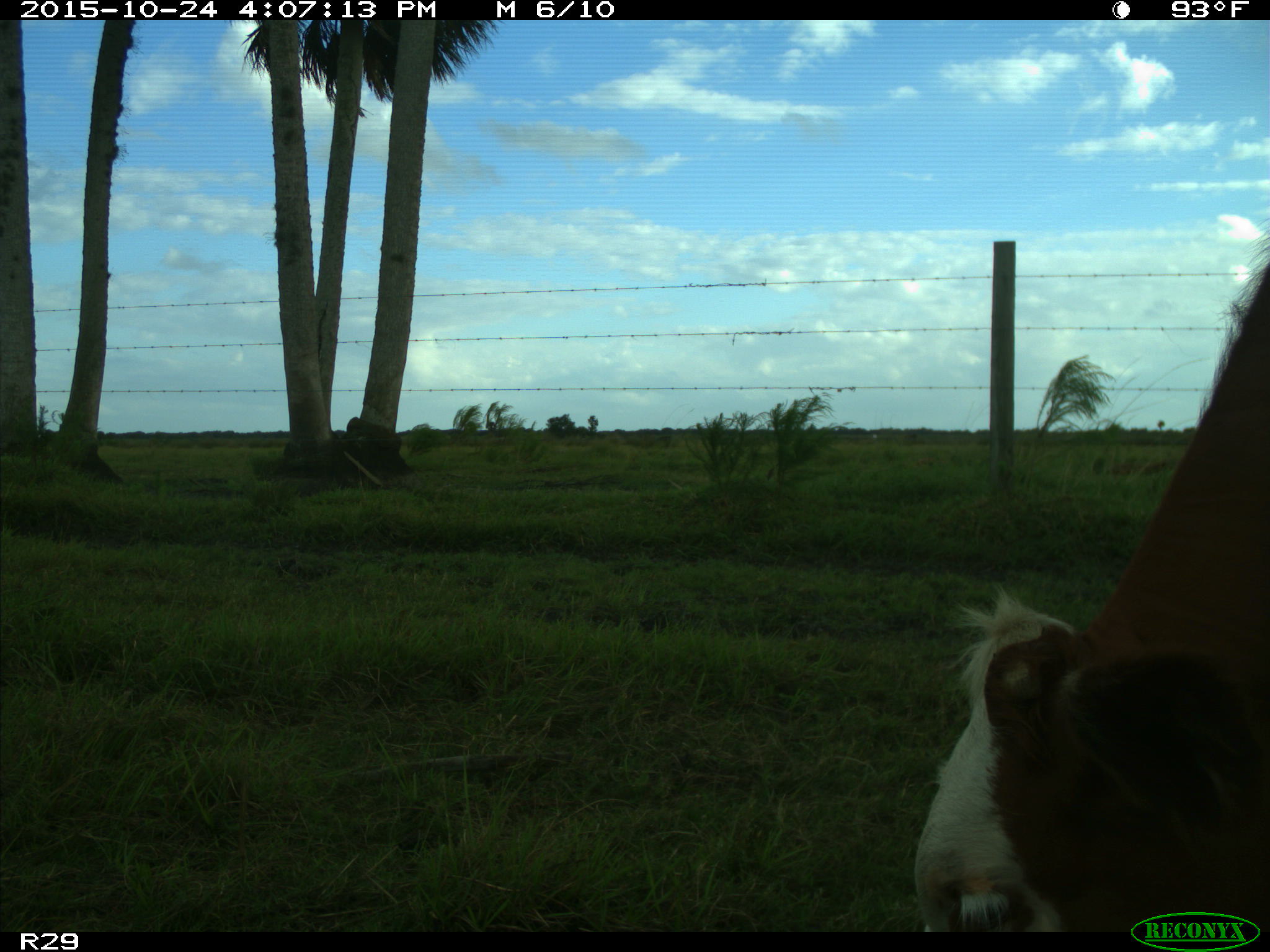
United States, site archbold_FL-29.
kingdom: Animalia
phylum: Chordata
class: Mammalia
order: Artiodactyla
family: Bovidae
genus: Bos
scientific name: Bos taurus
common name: domestic cow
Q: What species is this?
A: Bos taurus (domestic cow).